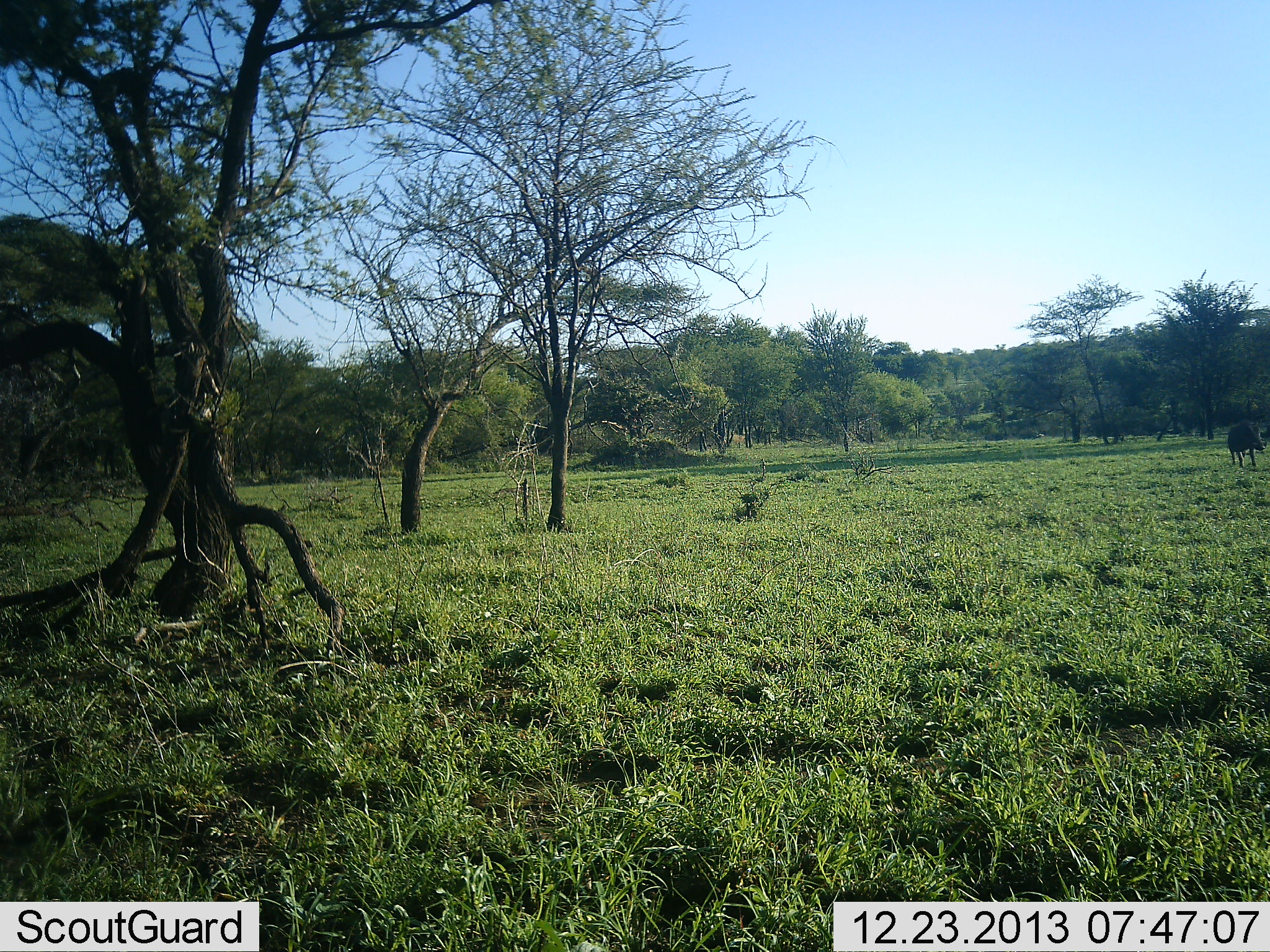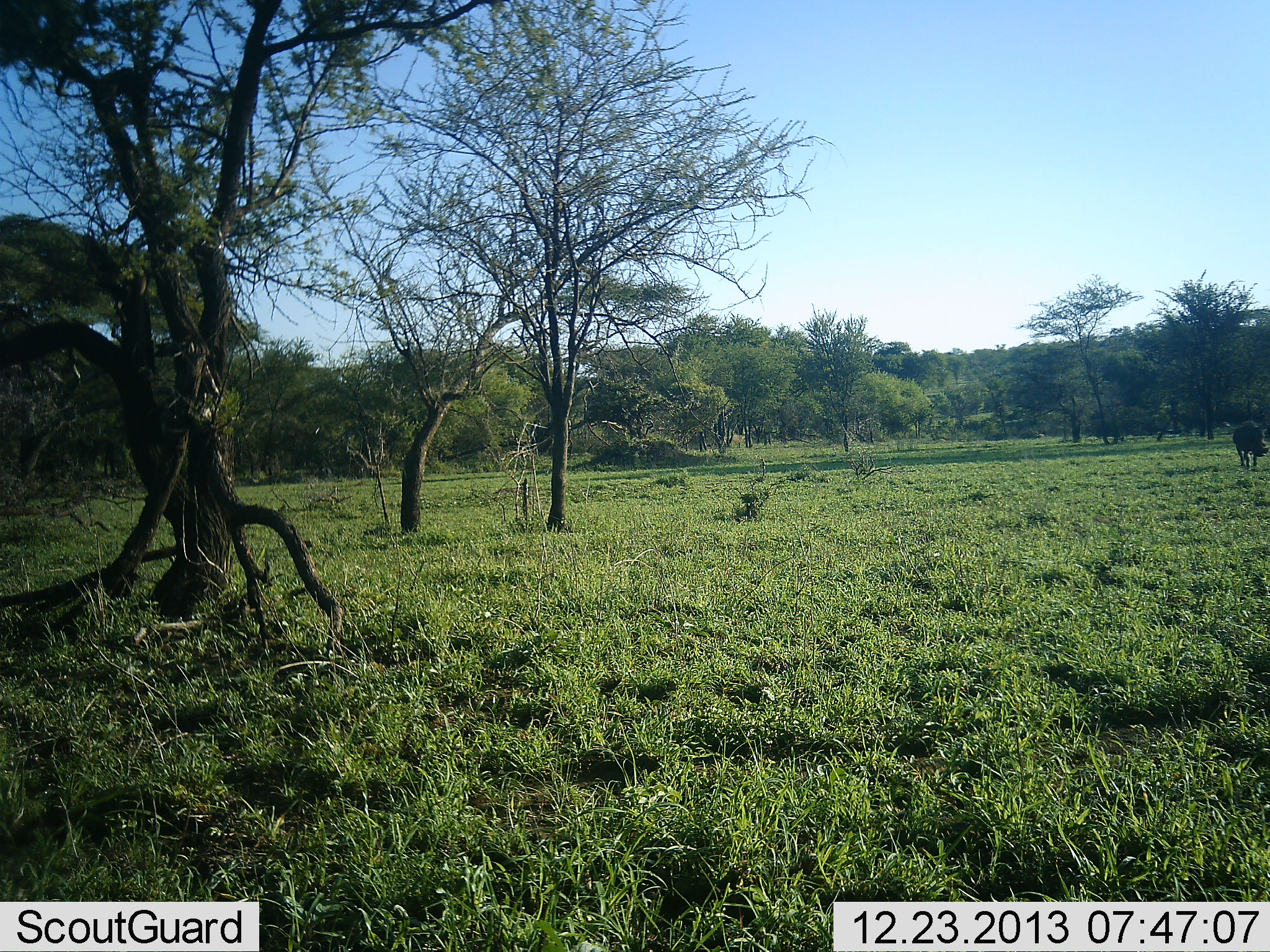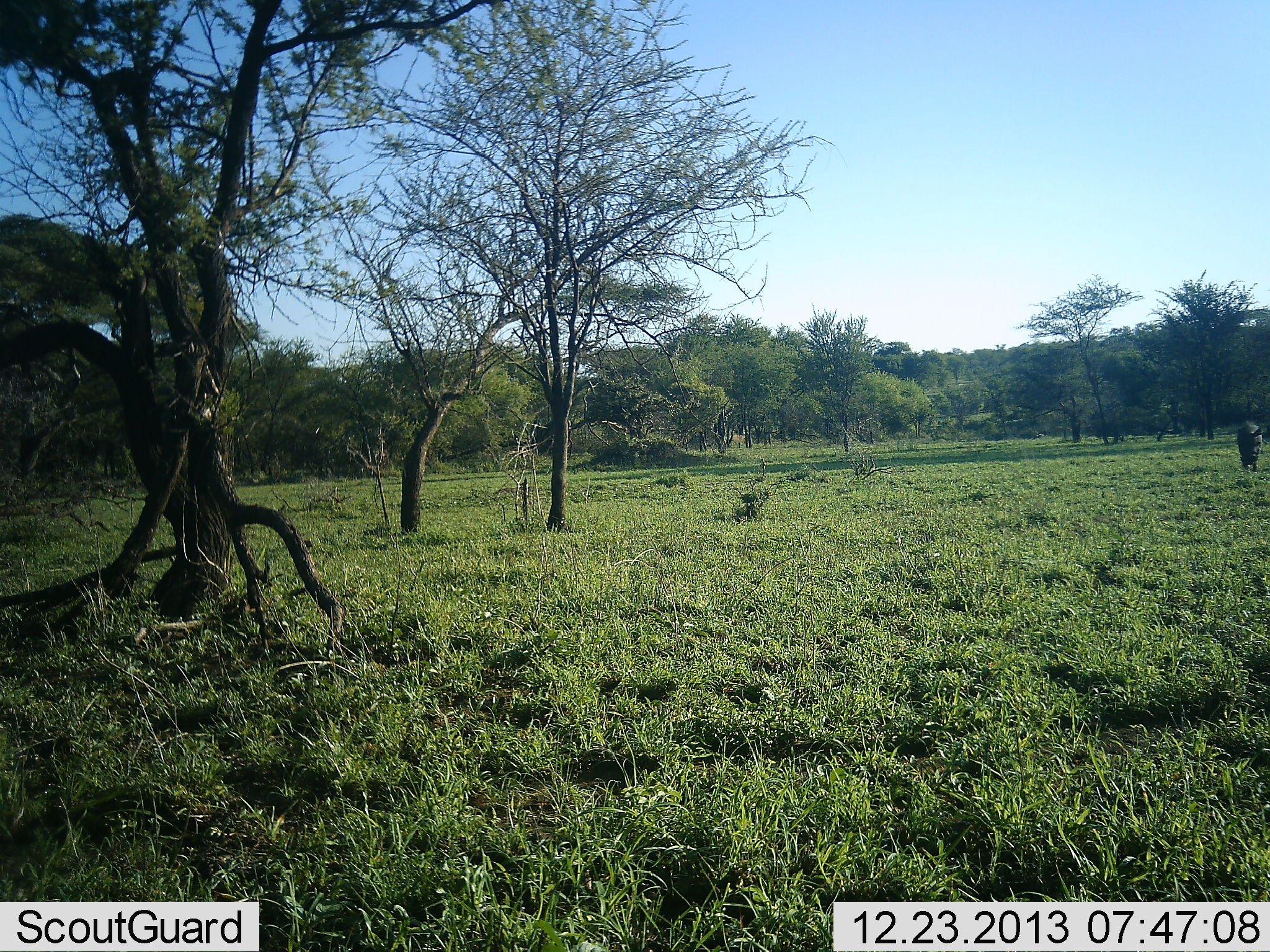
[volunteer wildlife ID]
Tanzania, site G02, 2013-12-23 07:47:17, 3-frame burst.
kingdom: Animalia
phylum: Chordata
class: Mammalia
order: Artiodactyla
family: Suidae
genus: Phacochoerus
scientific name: Phacochoerus africanus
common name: warthog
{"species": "warthog (Phacochoerus africanus)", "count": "1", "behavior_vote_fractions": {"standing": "0%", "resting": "0%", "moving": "100%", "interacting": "0%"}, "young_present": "0%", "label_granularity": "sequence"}